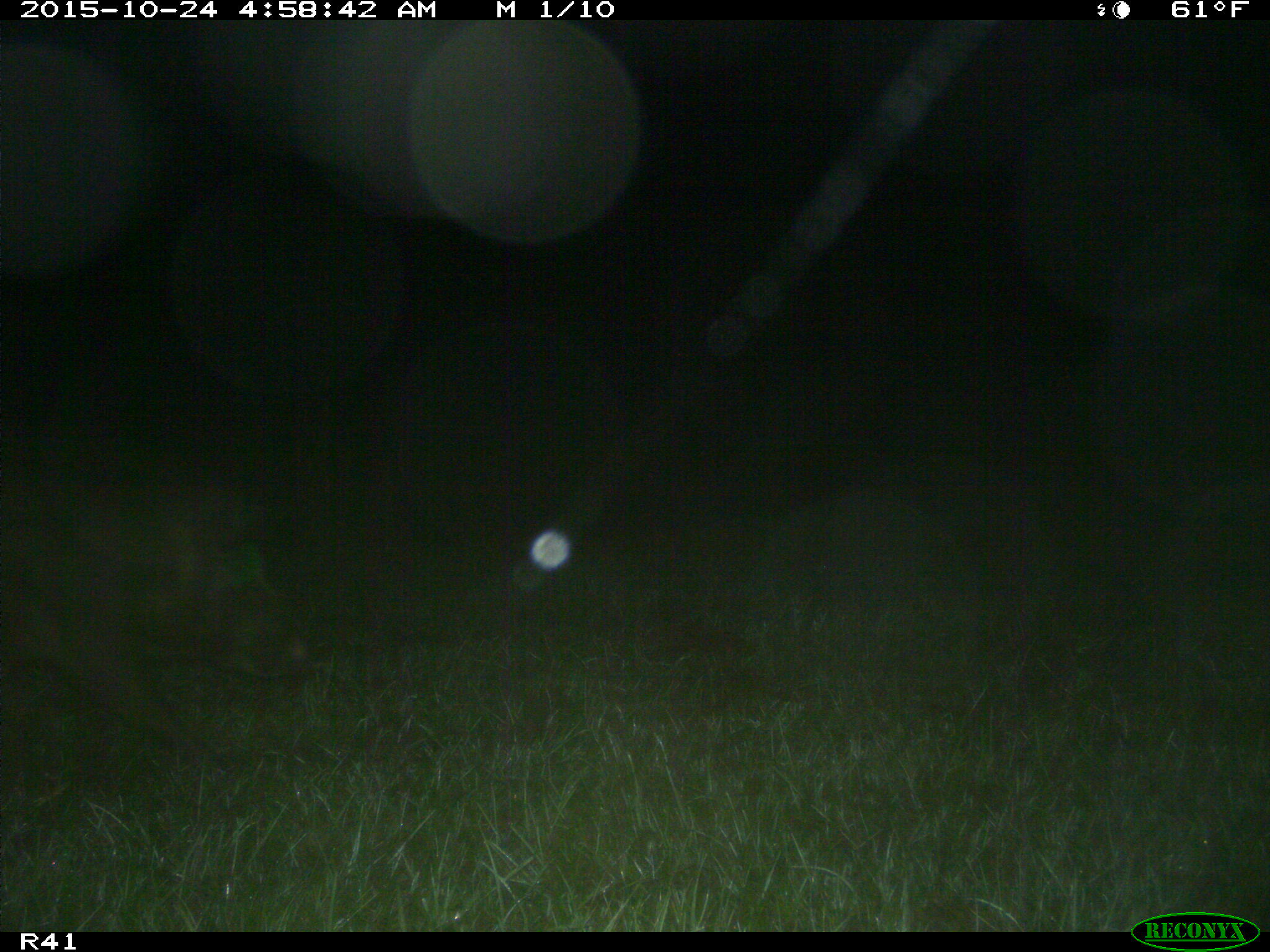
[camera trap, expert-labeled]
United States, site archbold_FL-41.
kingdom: Animalia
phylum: Chordata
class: Mammalia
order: Artiodactyla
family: Suidae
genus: Sus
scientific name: Sus scrofa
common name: wild boar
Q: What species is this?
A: Sus scrofa (wild boar).